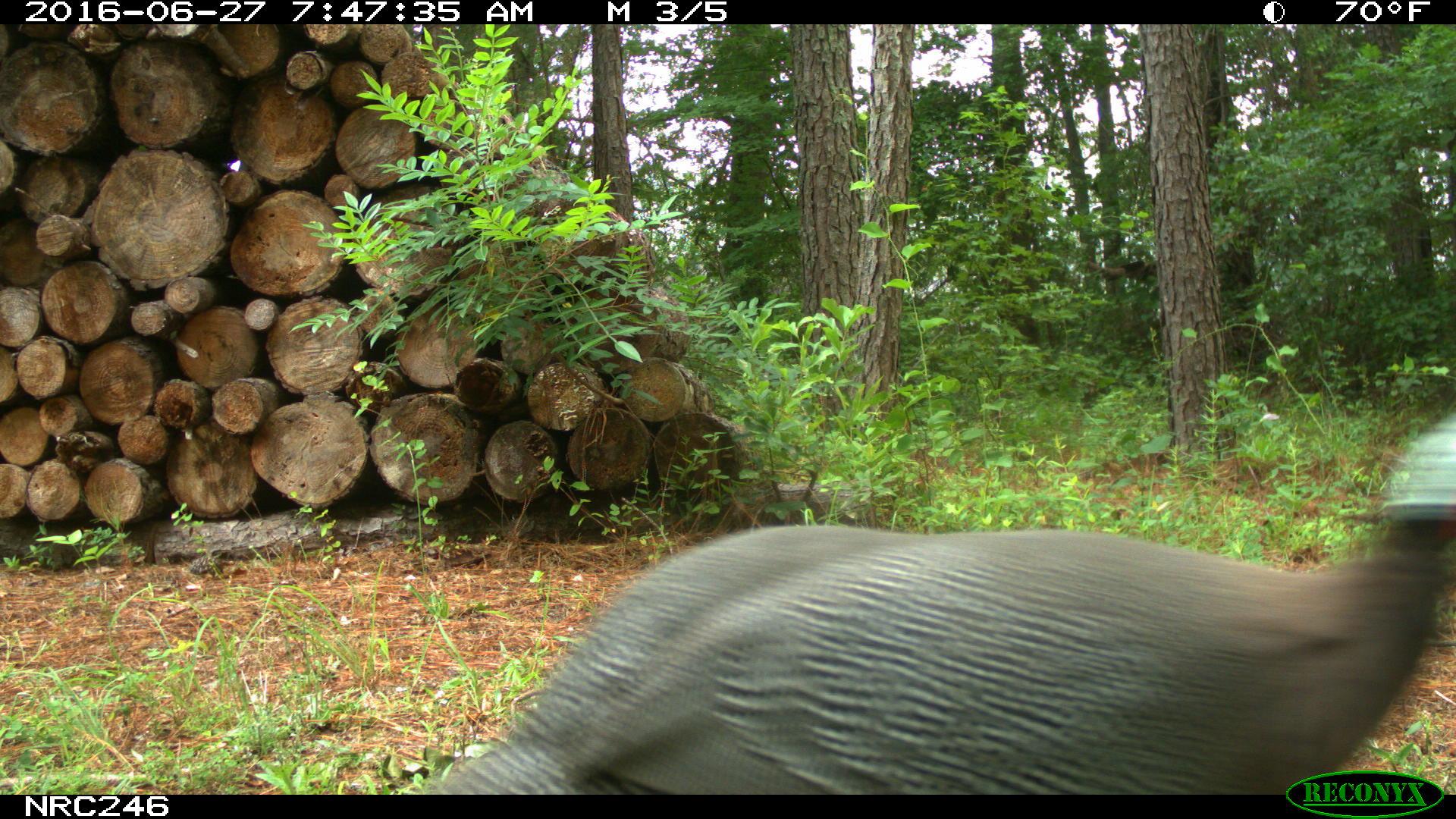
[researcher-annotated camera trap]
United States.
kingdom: Animalia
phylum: Chordata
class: Aves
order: Galliformes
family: Phasianidae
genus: Meleagris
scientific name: Meleagris gallopavo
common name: wild turkey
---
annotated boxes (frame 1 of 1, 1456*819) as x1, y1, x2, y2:
Wild Turkey: 376, 352, 1456, 790